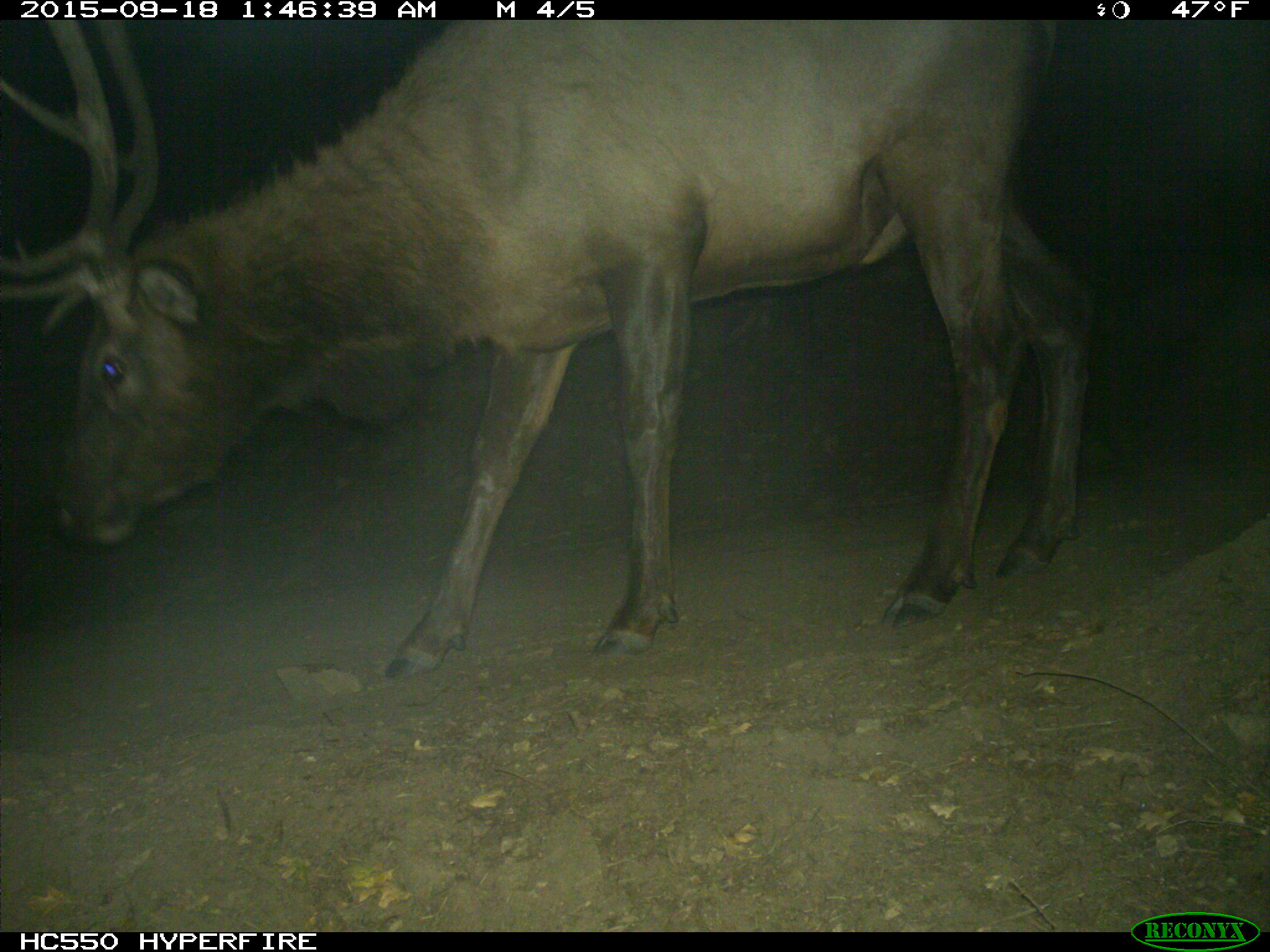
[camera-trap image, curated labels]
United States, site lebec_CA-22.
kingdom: Animalia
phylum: Chordata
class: Mammalia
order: Artiodactyla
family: Cervidae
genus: Cervus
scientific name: Cervus canadensis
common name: elk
Cervus canadensis (elk).